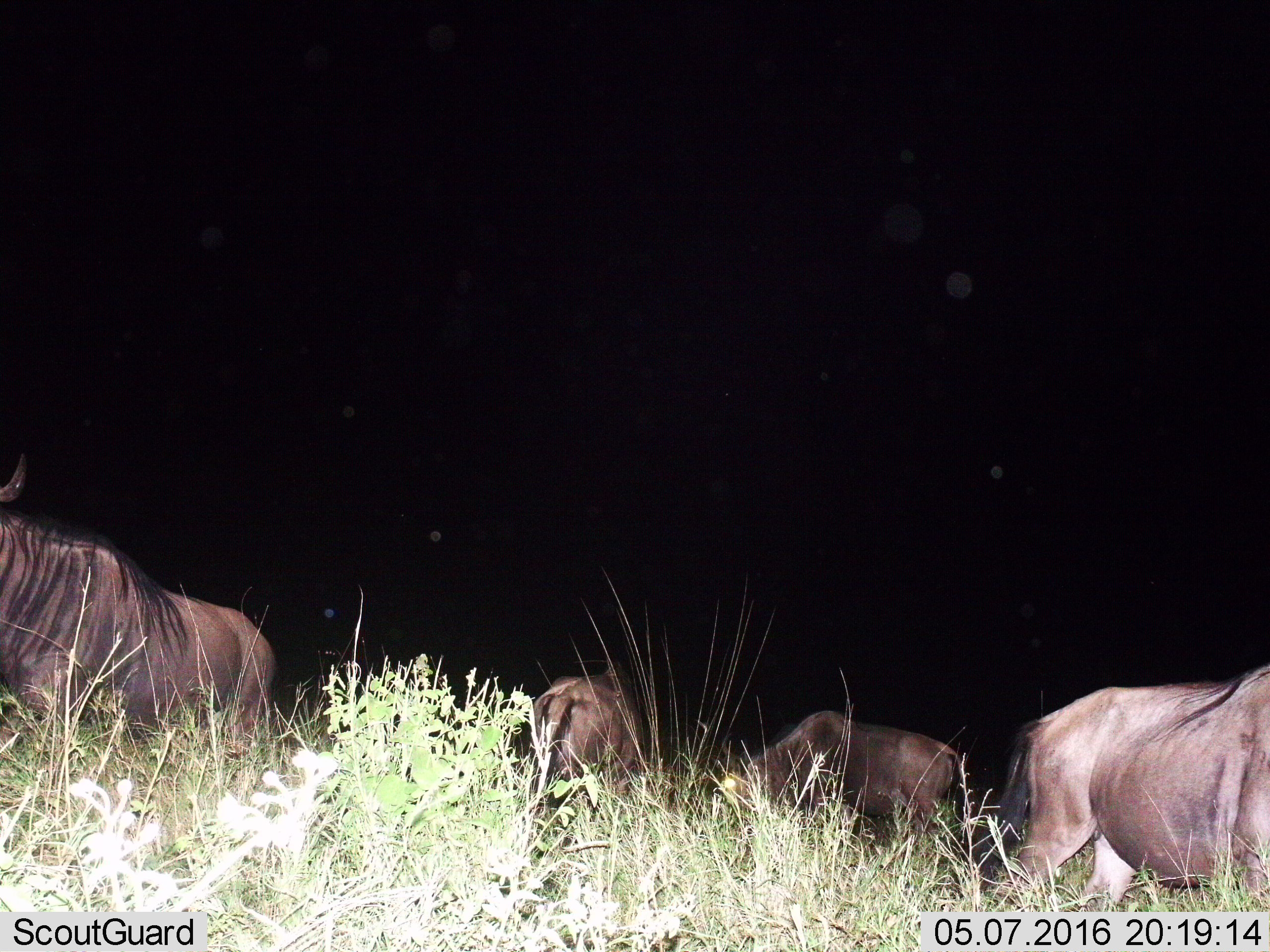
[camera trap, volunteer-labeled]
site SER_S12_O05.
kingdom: Animalia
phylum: Chordata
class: Mammalia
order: Artiodactyla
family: Bovidae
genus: Connochaetes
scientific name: Connochaetes taurinus taurinus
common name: blue wildebeest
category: wildebeestblue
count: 4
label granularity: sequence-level